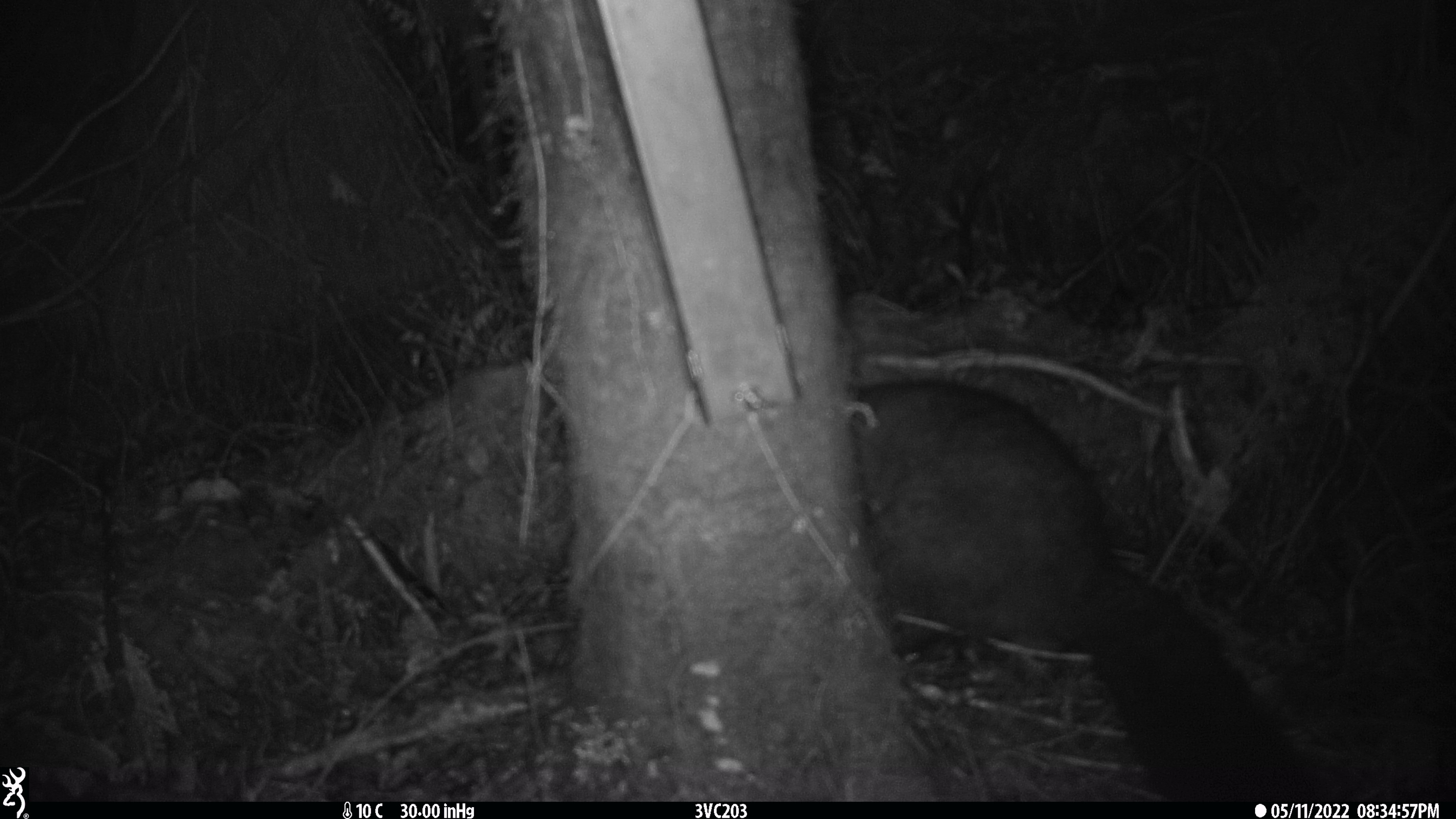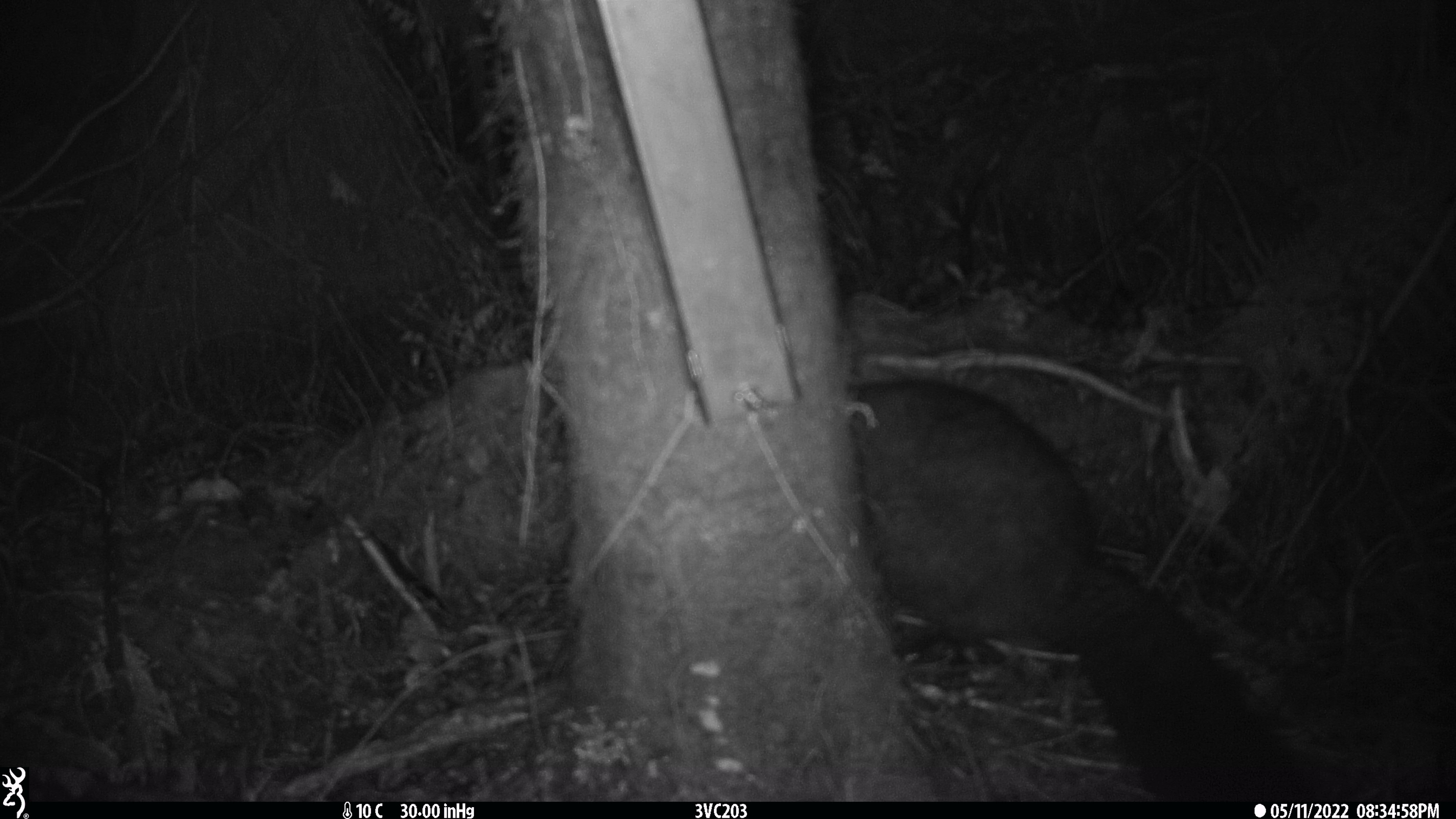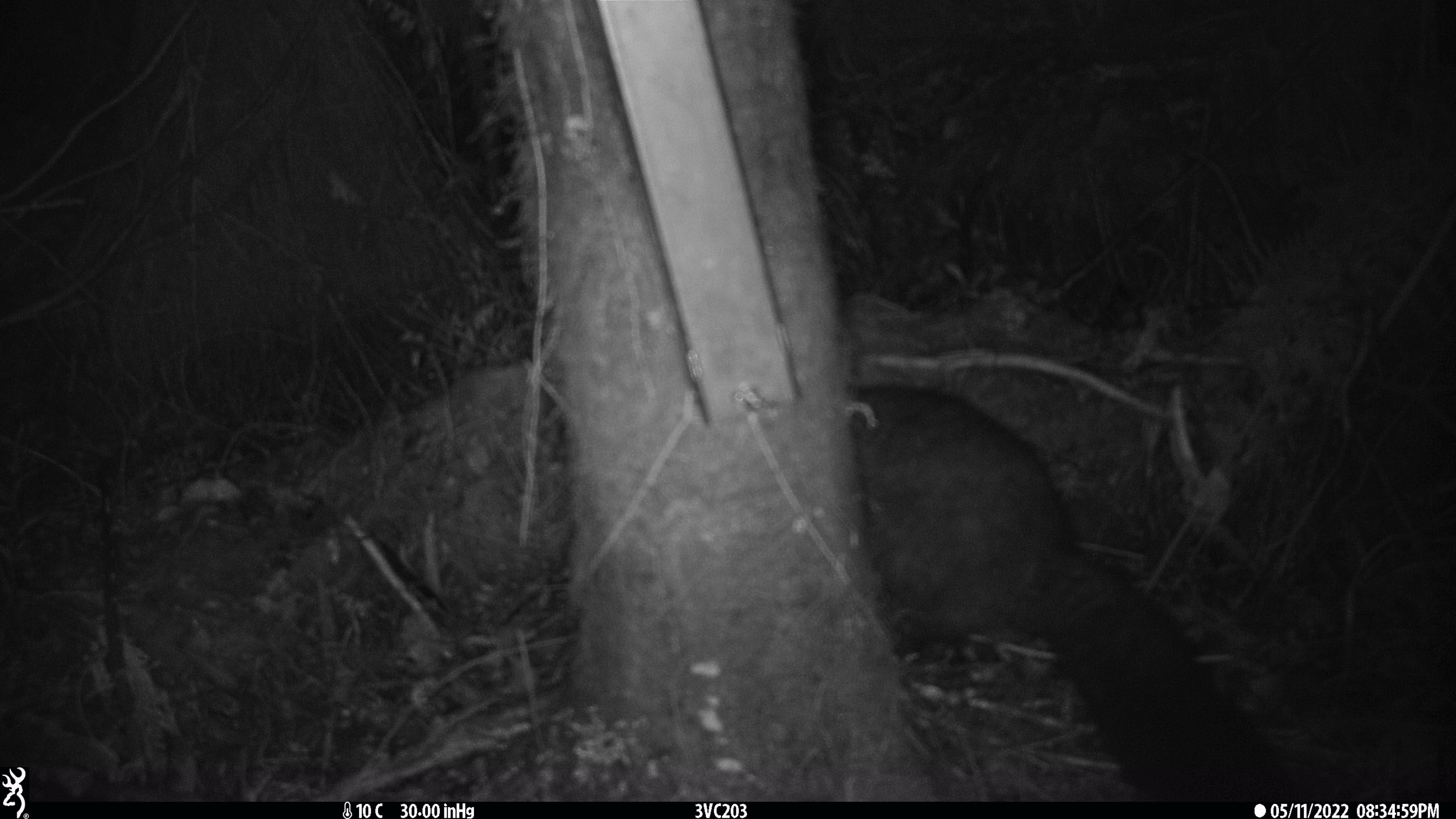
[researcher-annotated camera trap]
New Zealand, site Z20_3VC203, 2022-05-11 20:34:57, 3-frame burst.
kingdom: Animalia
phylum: Chordata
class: Mammalia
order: Diprotodontia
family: Phalangeridae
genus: Trichosurus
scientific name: Trichosurus vulpecula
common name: common brushtail possum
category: possum